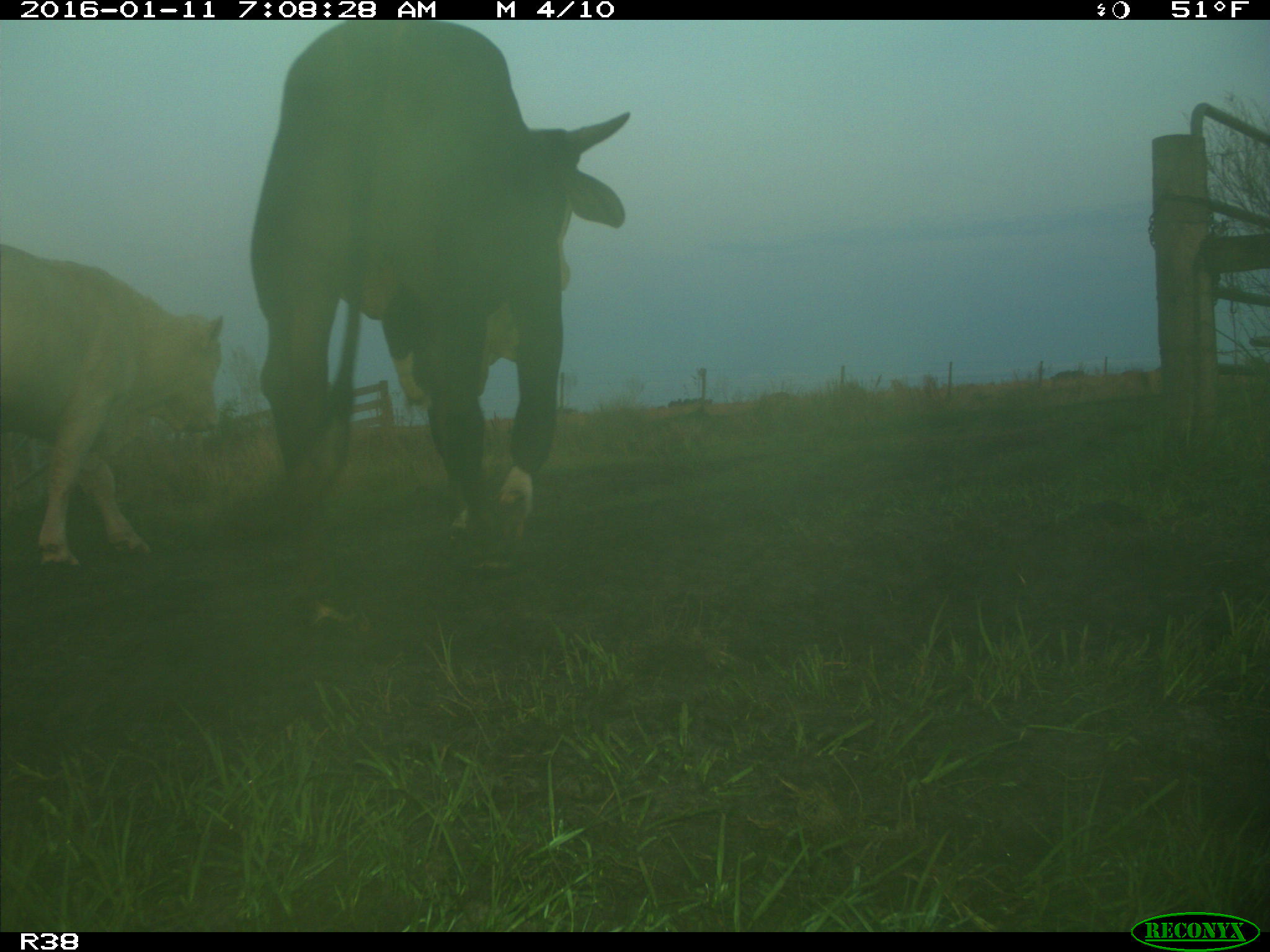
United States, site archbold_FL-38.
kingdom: Animalia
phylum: Chordata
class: Mammalia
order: Artiodactyla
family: Bovidae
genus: Bos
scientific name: Bos taurus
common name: domestic cow